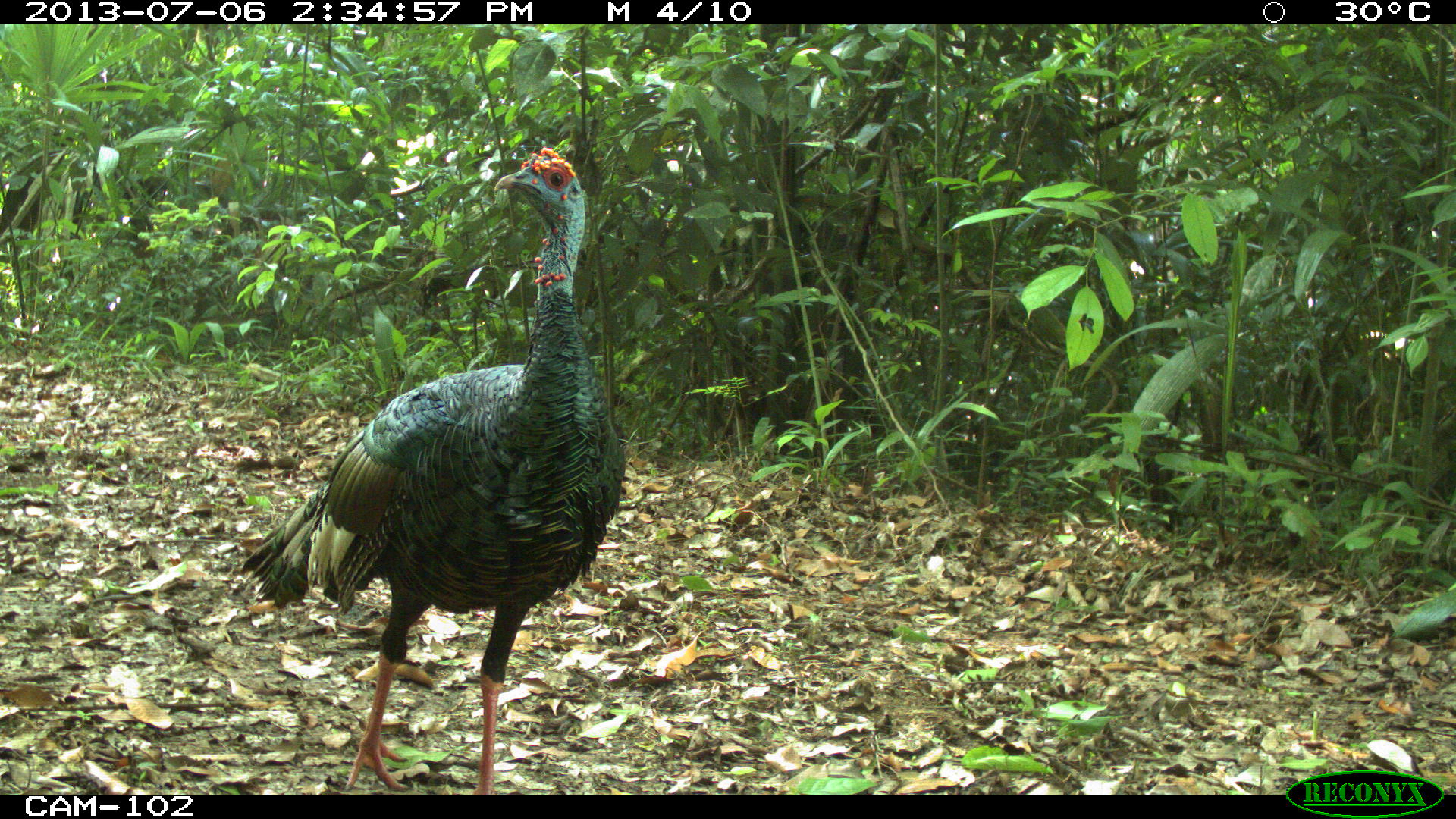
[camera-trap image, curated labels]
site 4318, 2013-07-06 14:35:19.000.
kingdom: Animalia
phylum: Chordata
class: Aves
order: Galliformes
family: Phasianidae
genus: Meleagris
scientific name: Meleagris ocellata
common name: ocellated turkey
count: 1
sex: male